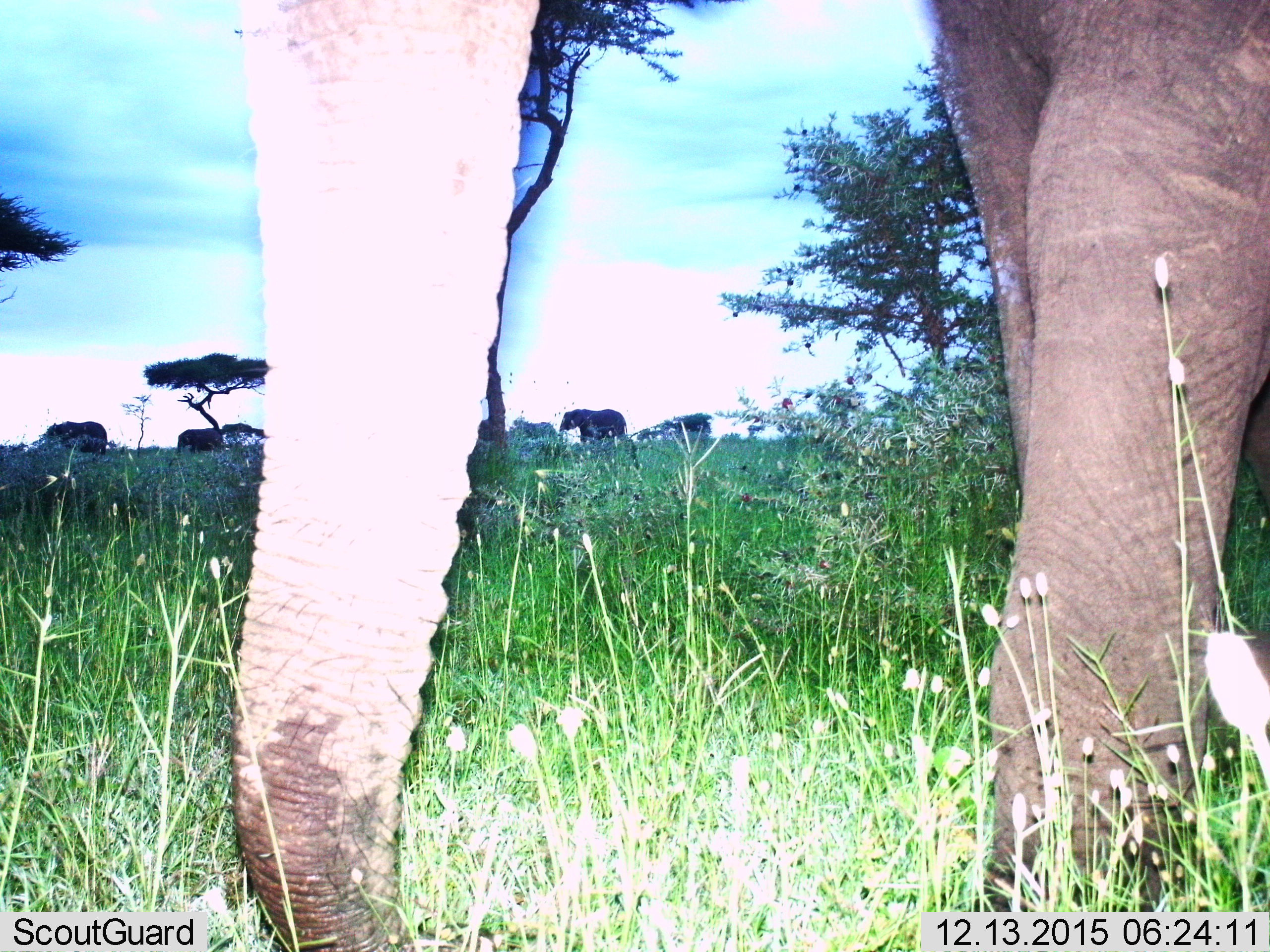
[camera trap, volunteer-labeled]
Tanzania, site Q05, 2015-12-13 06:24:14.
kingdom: Animalia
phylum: Chordata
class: Mammalia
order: Proboscidea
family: Elephantidae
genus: Loxodonta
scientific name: Loxodonta africana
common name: african bush elephant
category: elephant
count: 4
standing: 71%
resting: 14%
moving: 43%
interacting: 14%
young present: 43%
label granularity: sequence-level